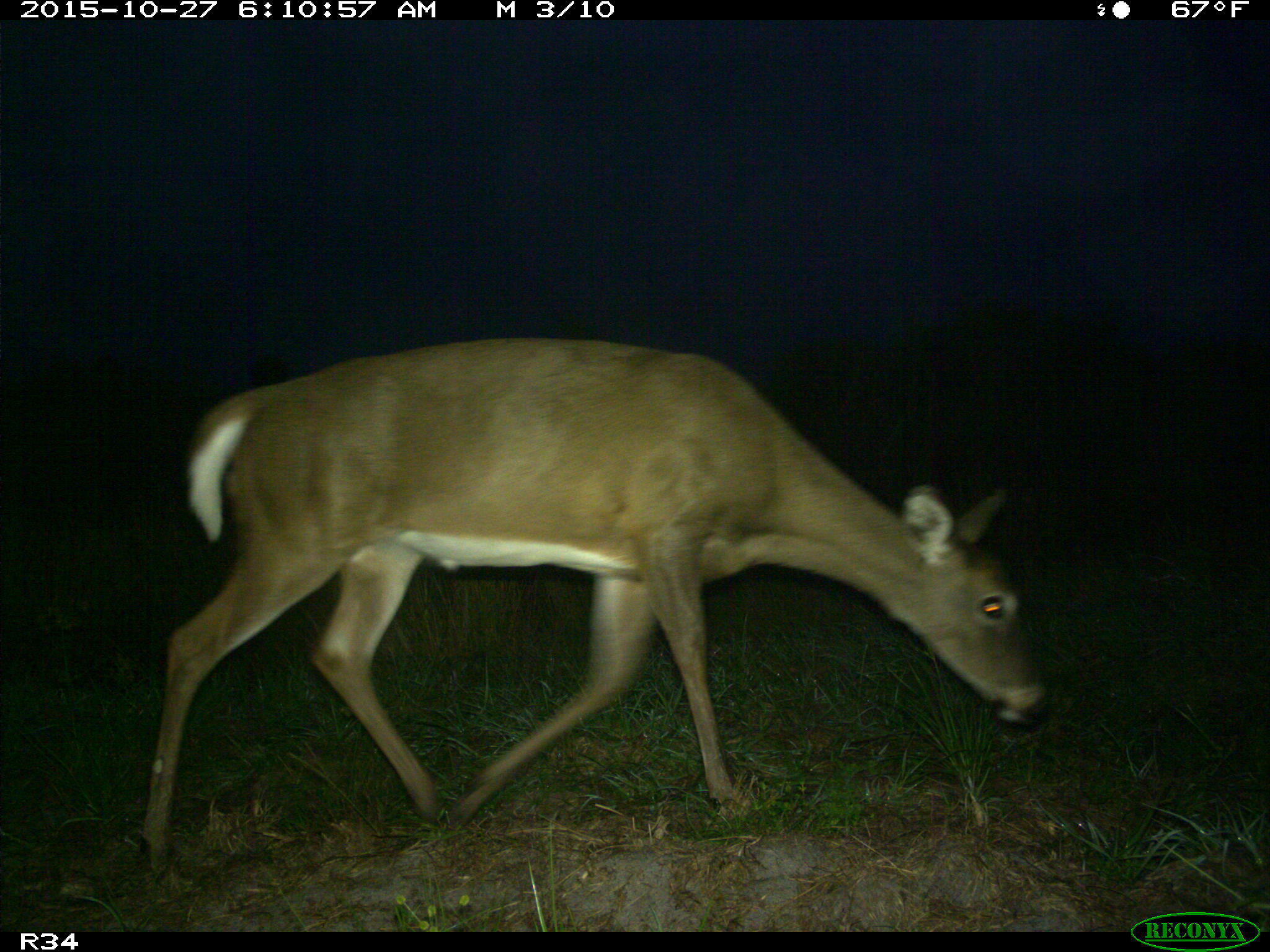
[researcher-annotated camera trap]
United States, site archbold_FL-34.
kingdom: Animalia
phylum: Chordata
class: Mammalia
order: Artiodactyla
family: Cervidae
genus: Odocoileus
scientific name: Odocoileus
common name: deer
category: unidentified deer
Unidentified deer (deer) (Odocoileus).